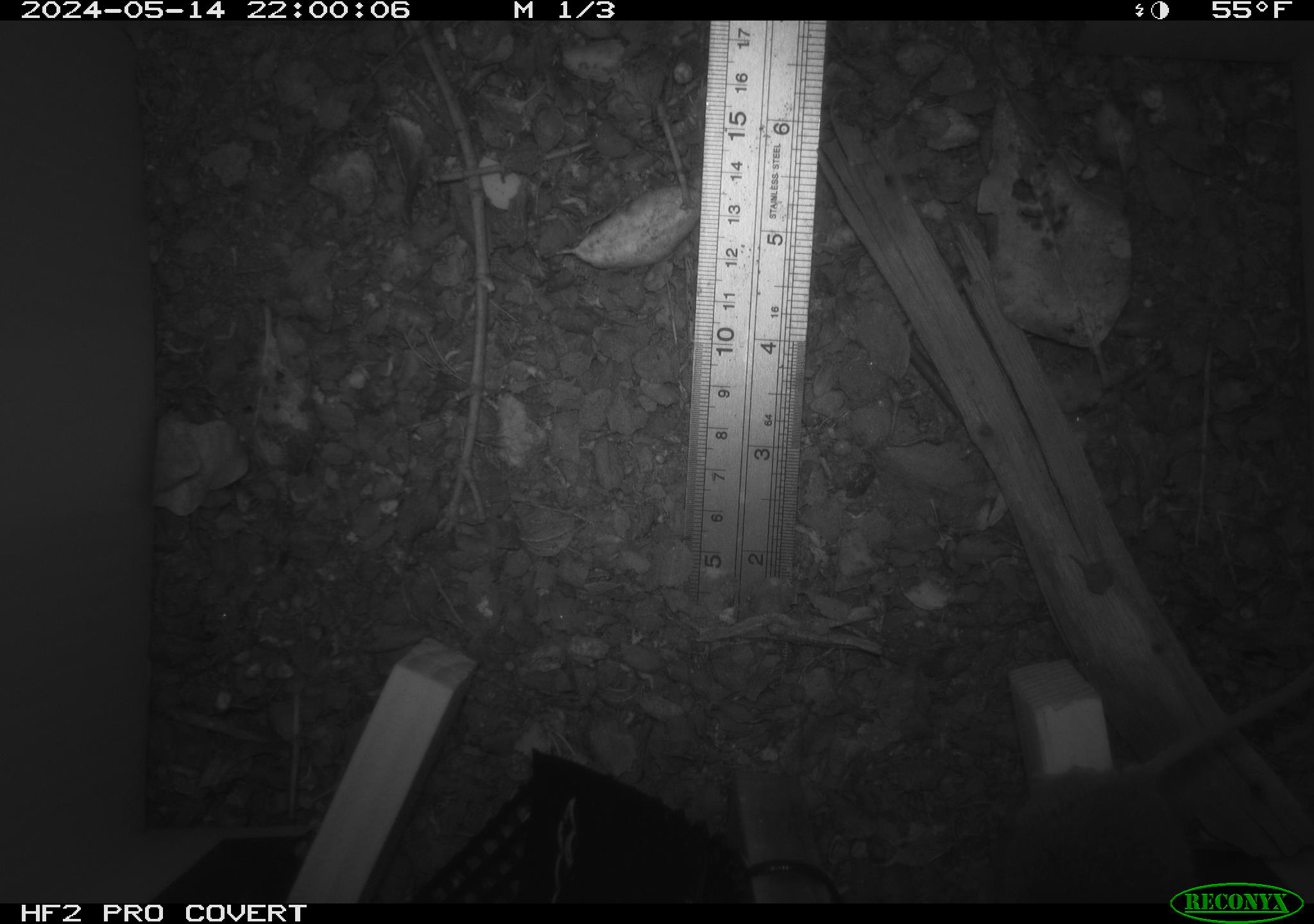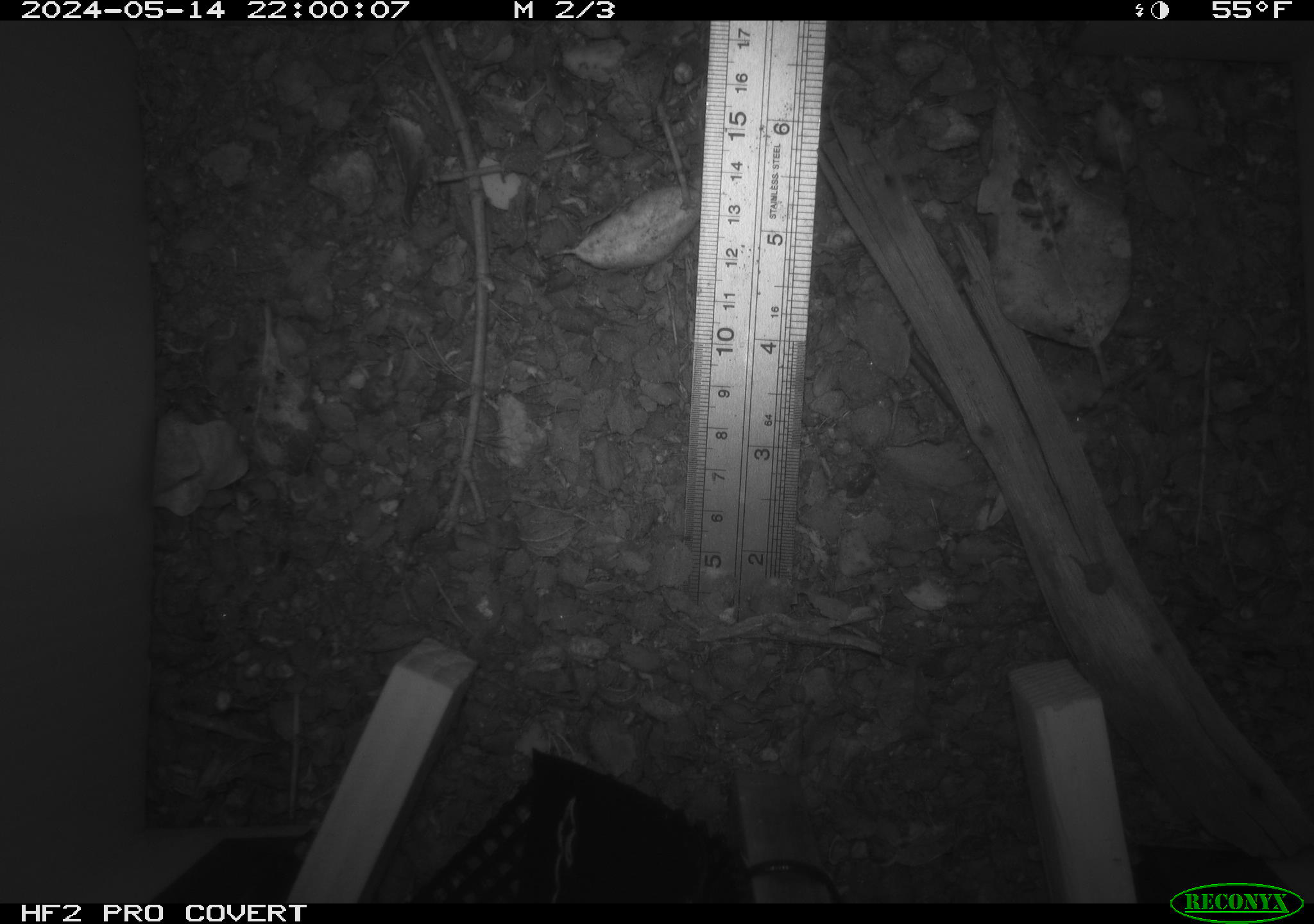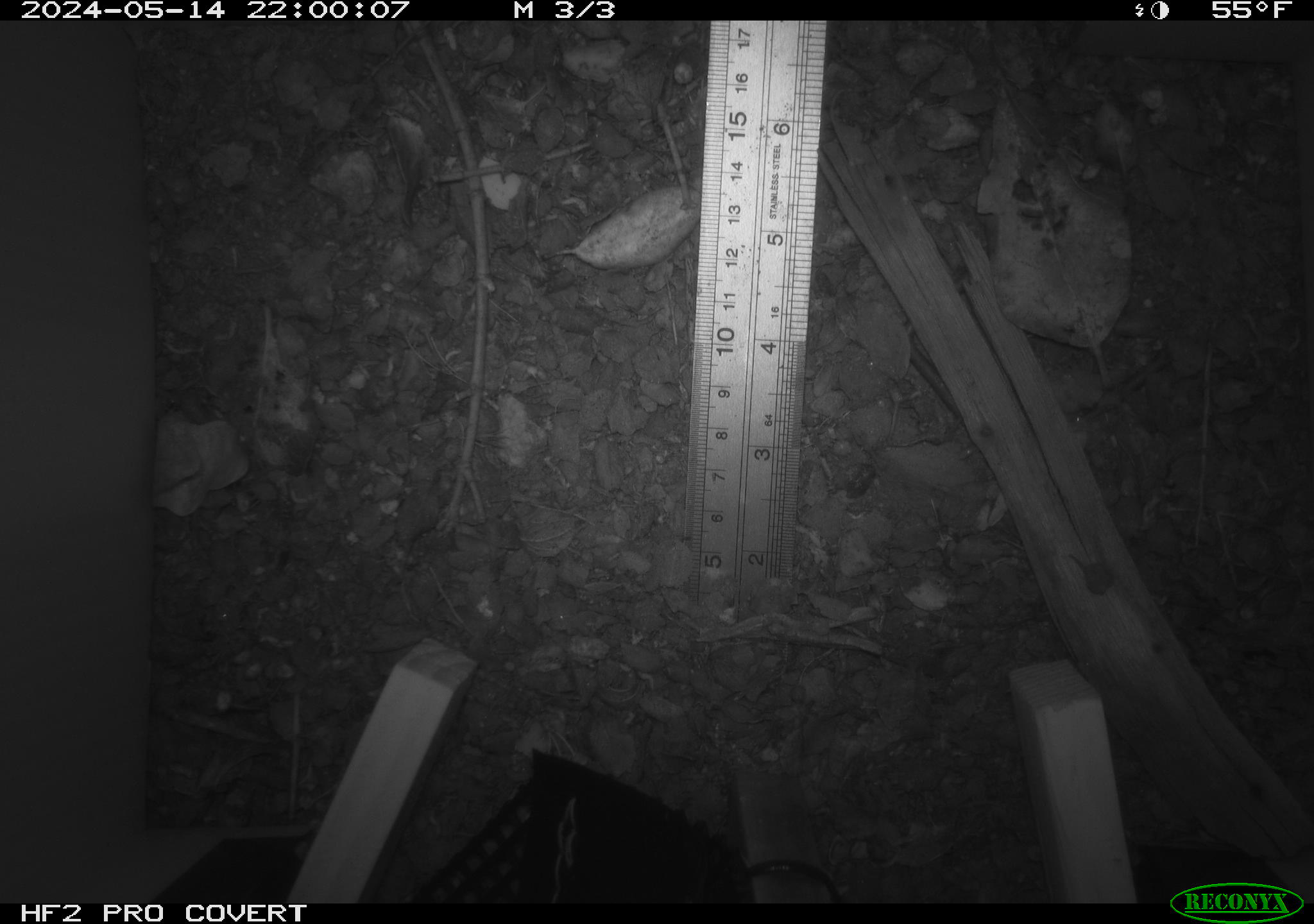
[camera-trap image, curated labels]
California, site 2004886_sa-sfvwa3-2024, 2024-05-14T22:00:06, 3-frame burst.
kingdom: Animalia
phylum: Chordata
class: Mammalia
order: Rodentia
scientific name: Rodentia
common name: mouse species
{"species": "mouse species (Rodentia)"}